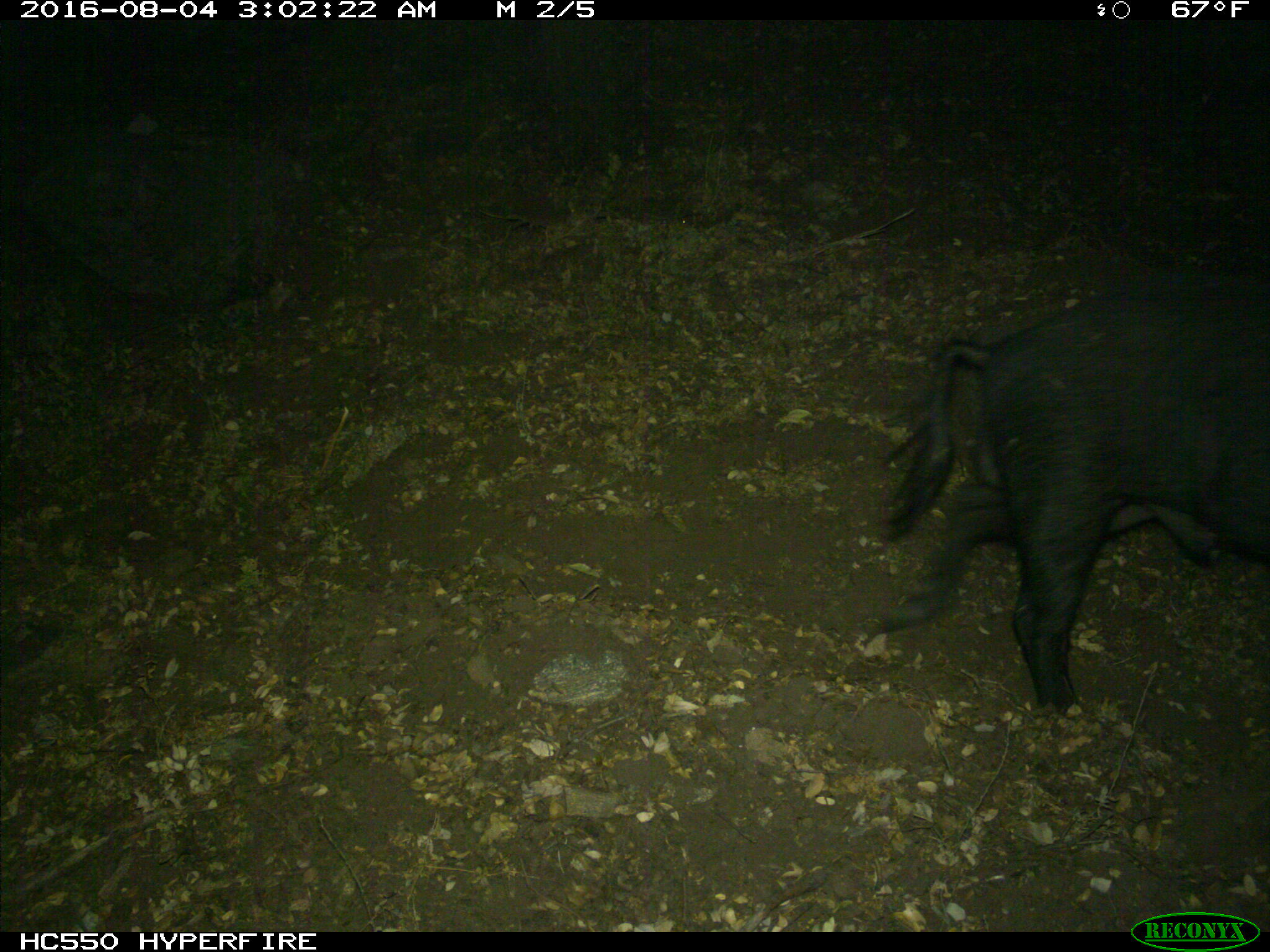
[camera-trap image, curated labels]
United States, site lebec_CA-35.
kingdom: Animalia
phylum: Chordata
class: Mammalia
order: Artiodactyla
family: Suidae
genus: Sus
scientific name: Sus scrofa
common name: wild boar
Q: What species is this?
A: Sus scrofa (wild boar).